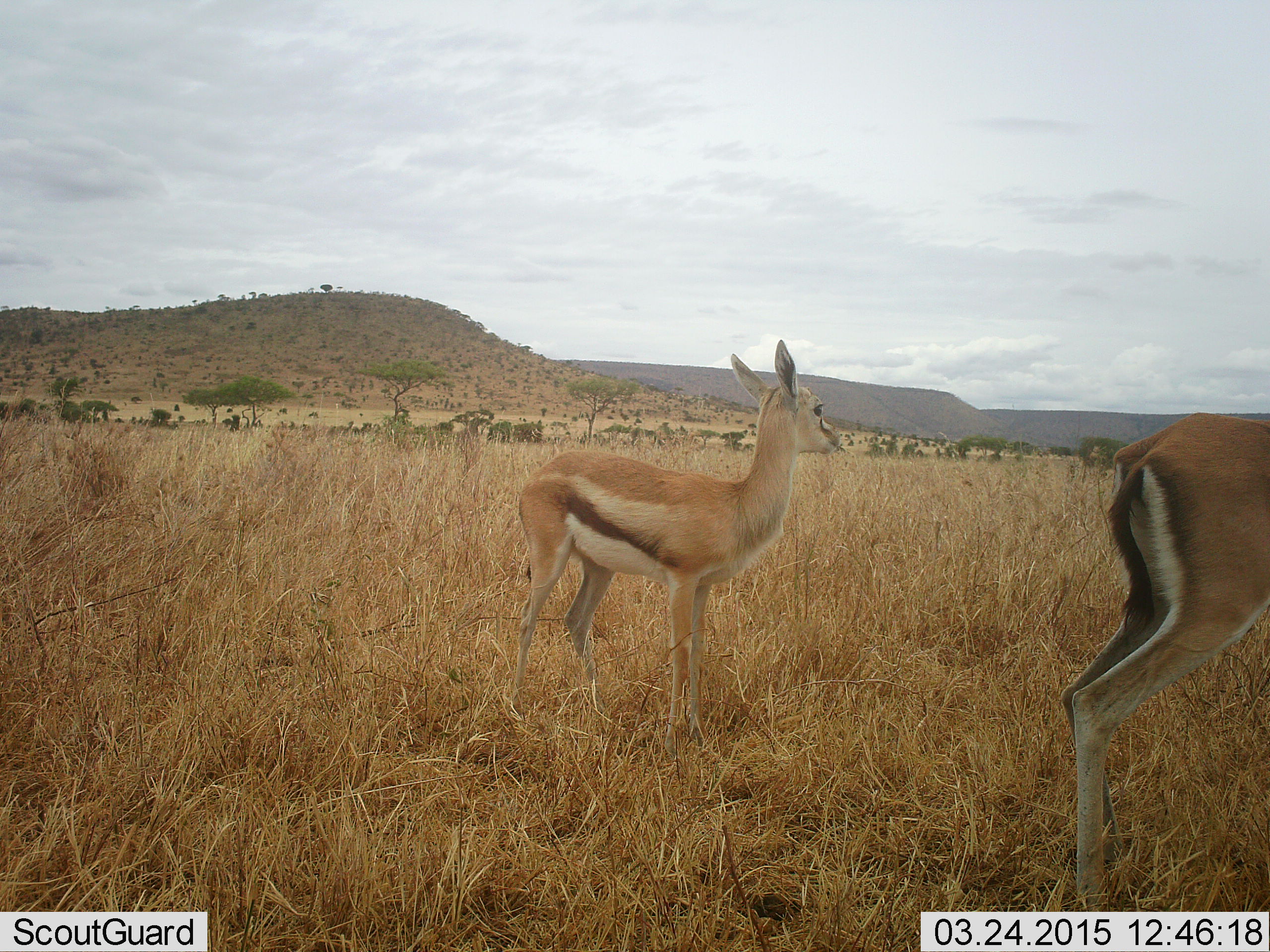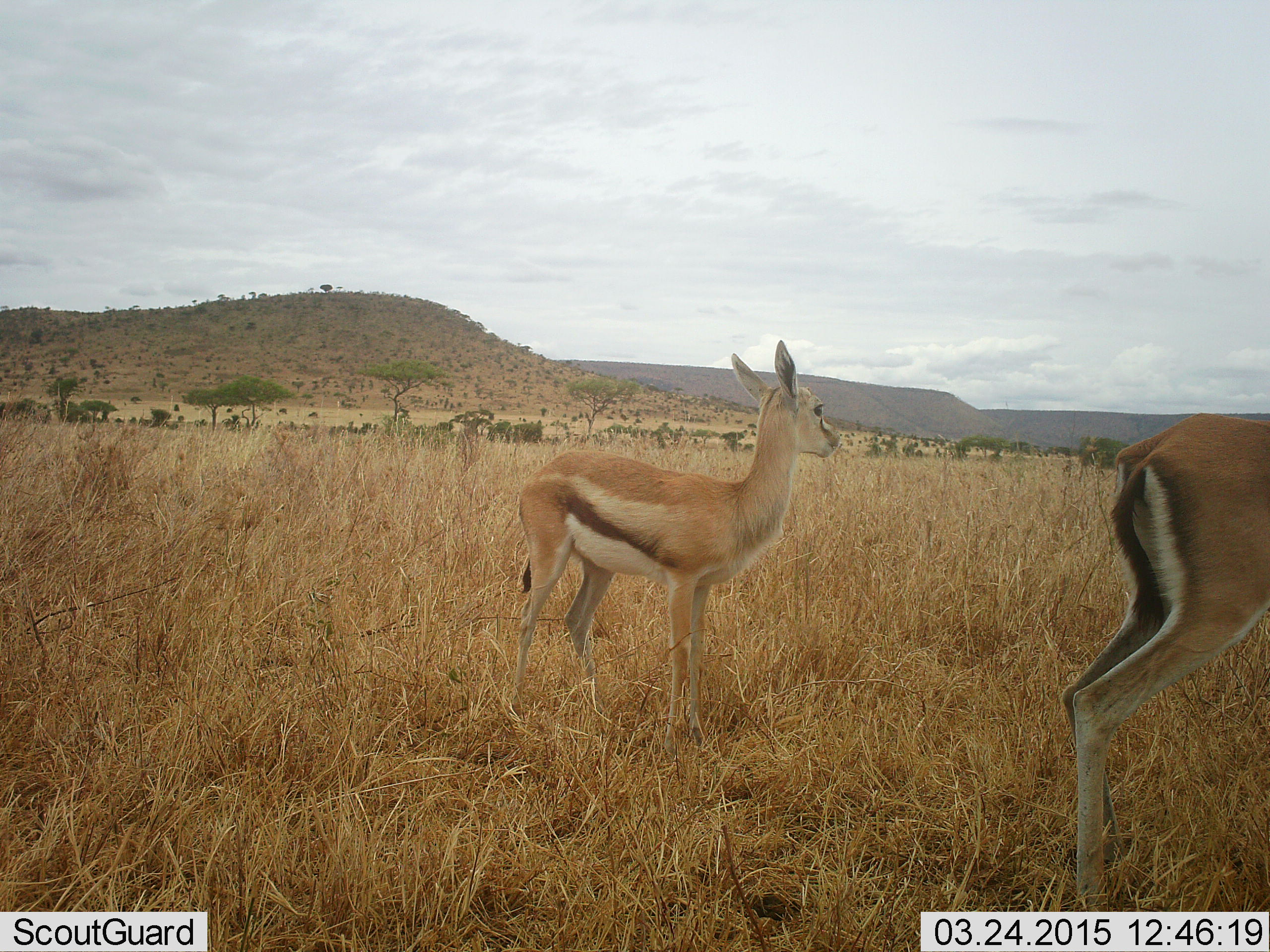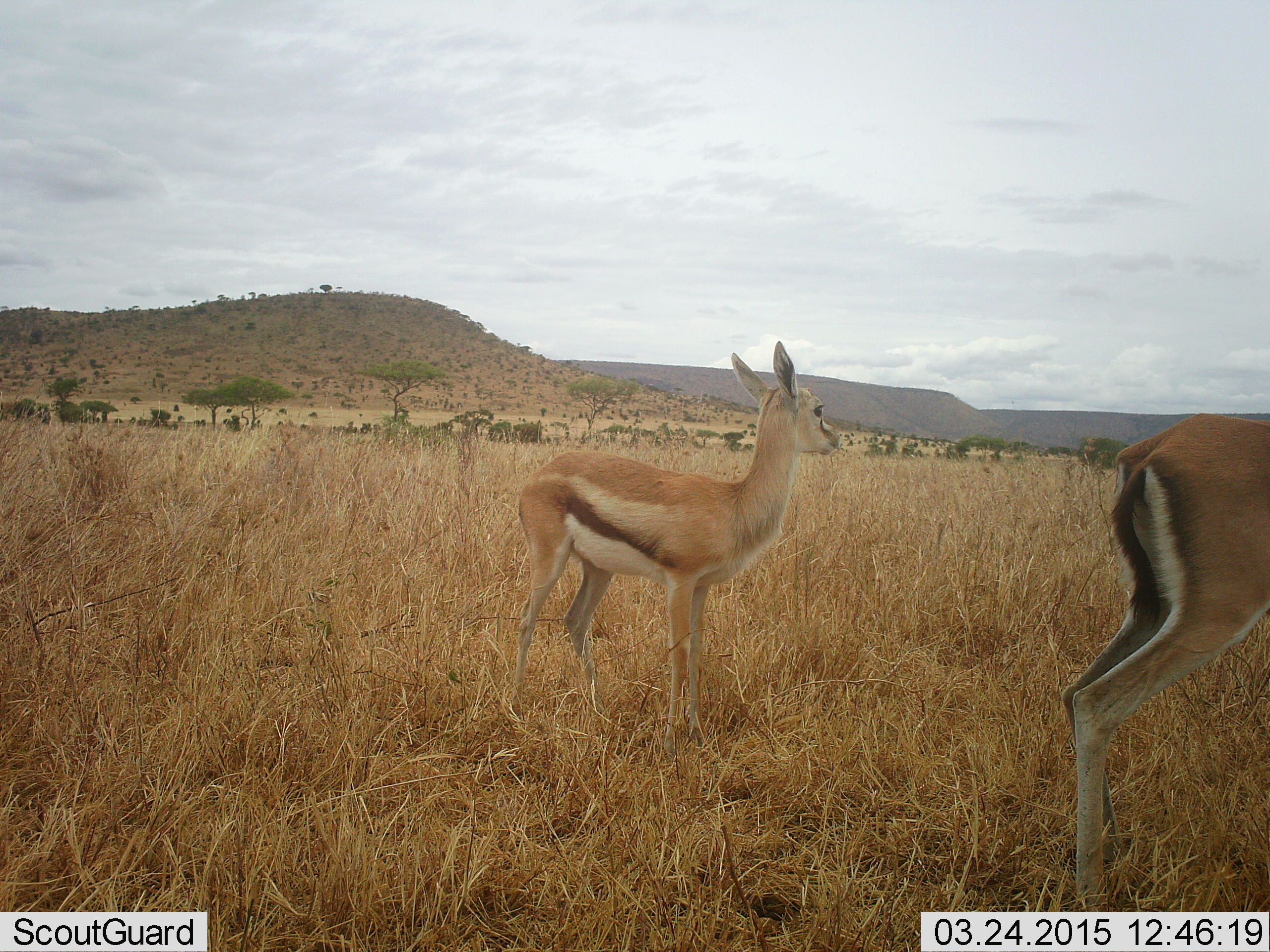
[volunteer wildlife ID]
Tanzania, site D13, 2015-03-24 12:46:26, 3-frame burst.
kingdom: Animalia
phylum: Chordata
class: Mammalia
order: Artiodactyla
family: Bovidae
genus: Eudorcas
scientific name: Eudorcas thomsonii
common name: thomson's gazelle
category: gazellethomsons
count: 2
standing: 100%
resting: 0%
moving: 0%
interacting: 0%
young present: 30%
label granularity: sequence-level